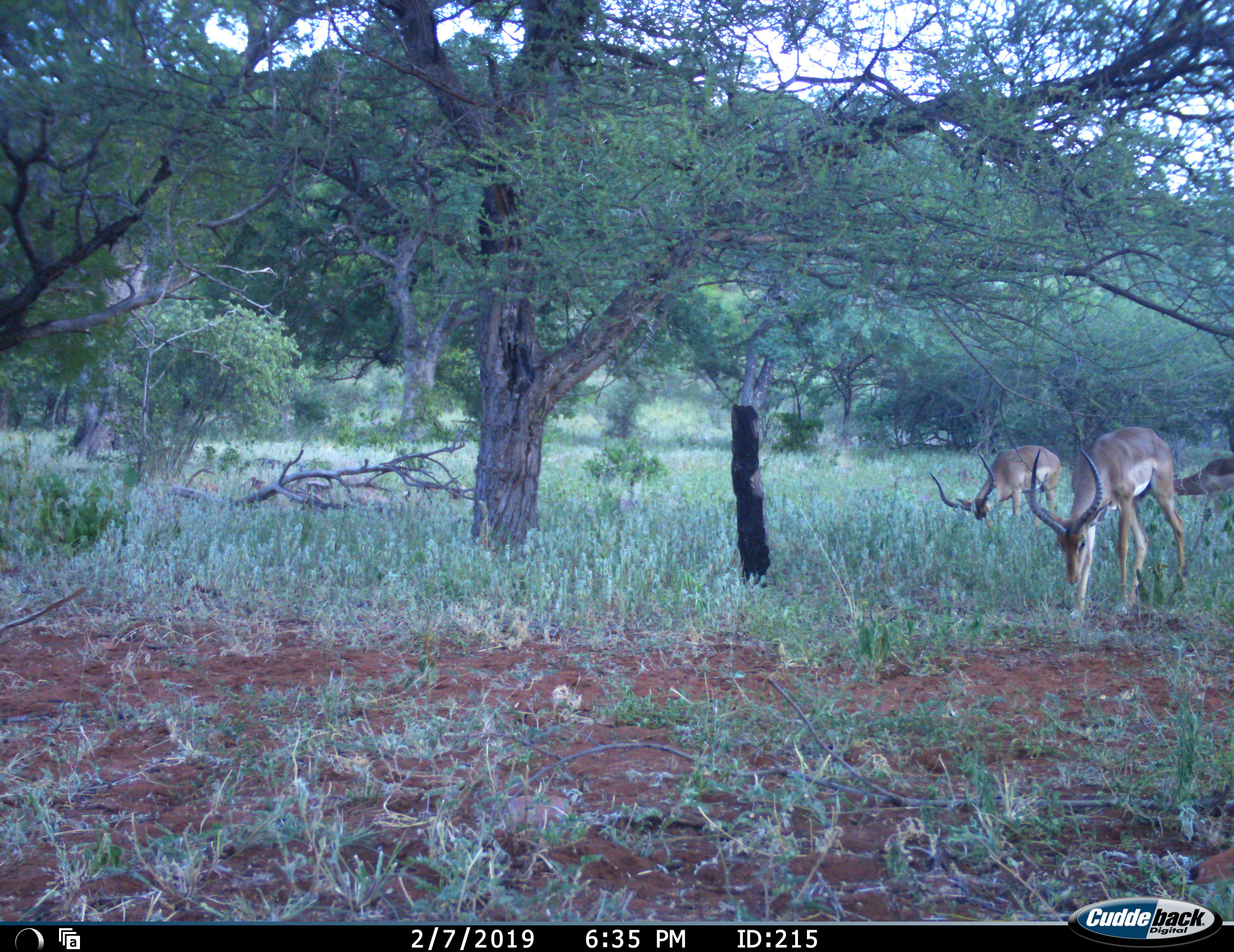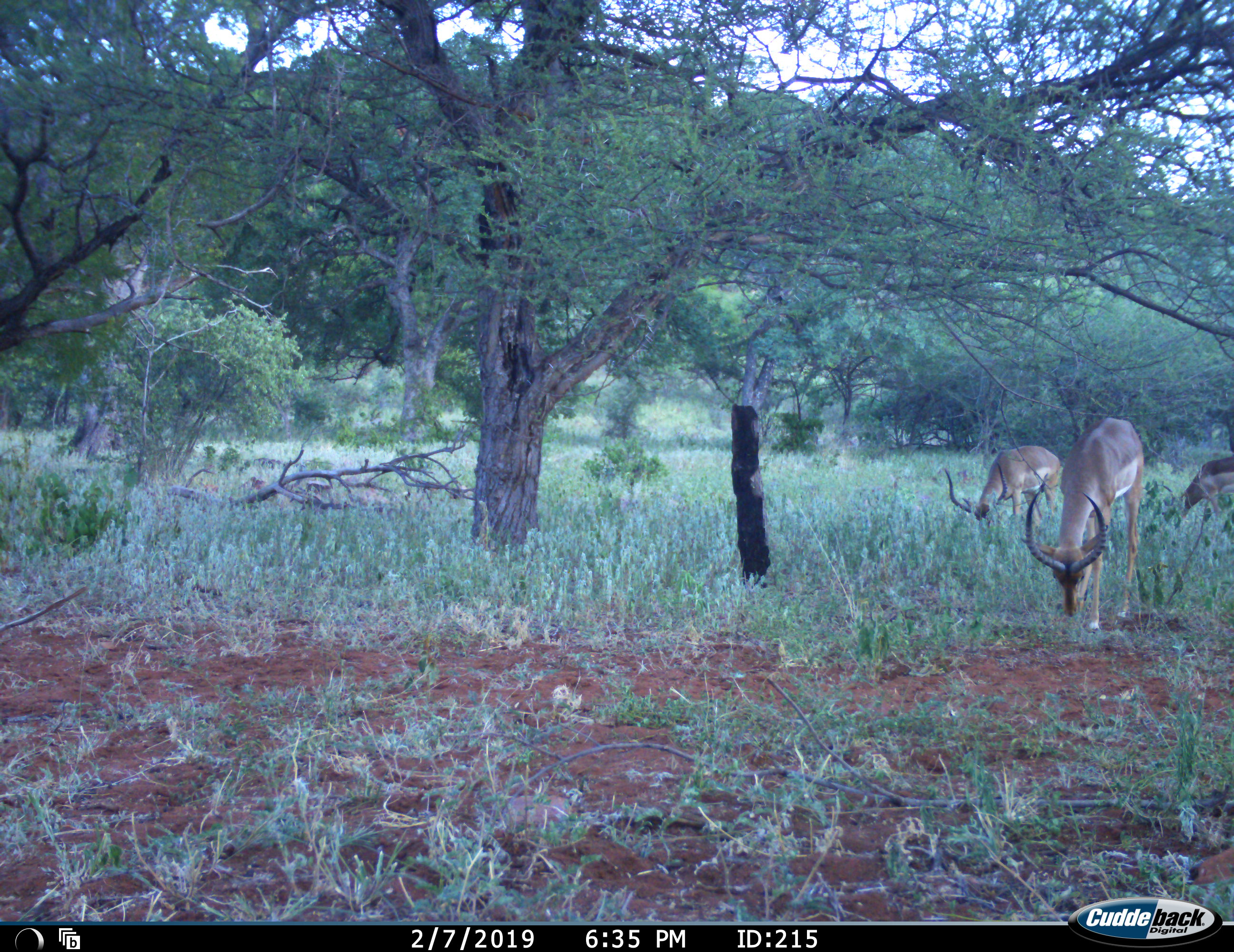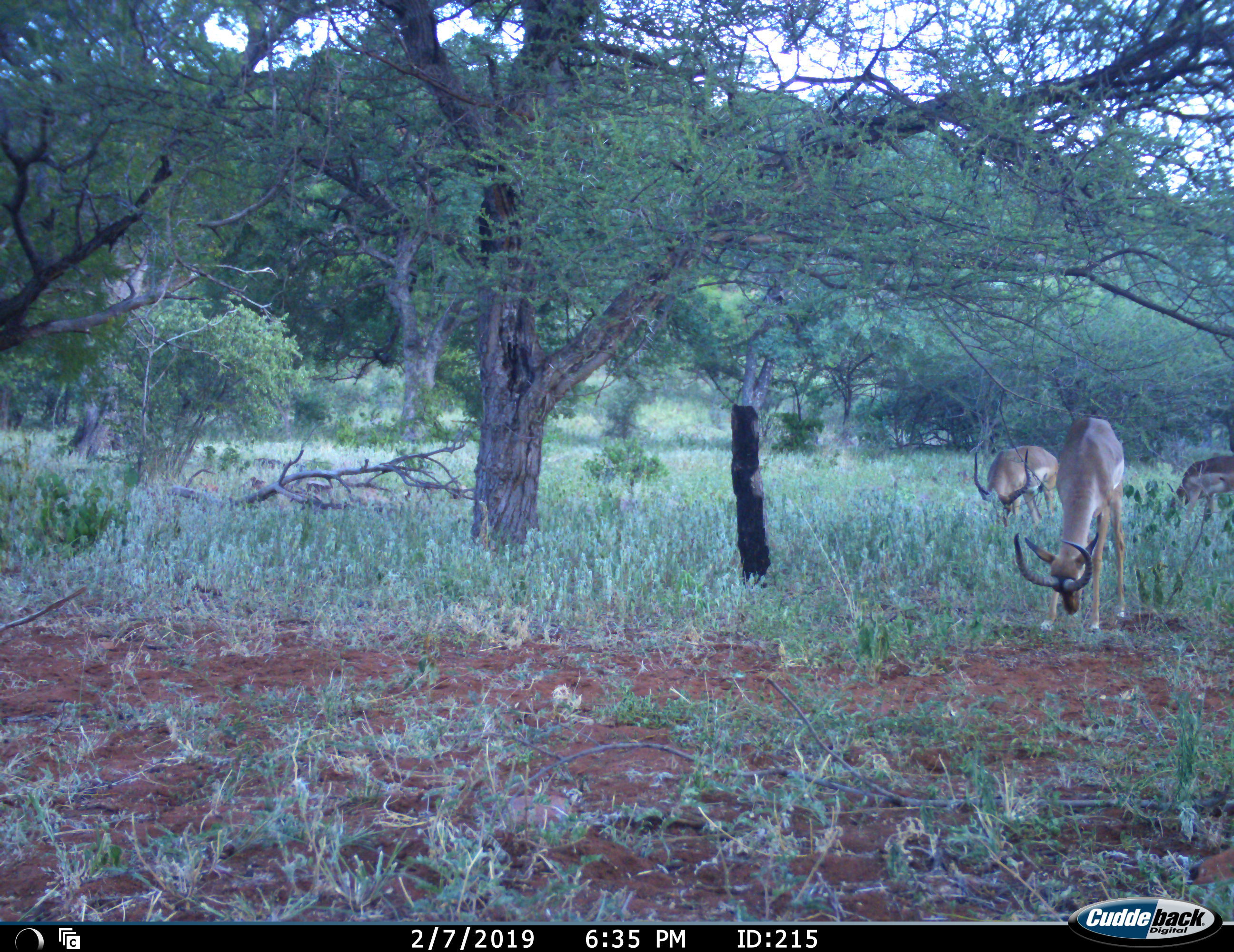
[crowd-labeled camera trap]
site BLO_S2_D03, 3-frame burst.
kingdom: Animalia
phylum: Chordata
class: Mammalia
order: Artiodactyla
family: Bovidae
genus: Aepyceros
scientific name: Aepyceros melampus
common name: impala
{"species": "impala (Aepyceros melampus)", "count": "3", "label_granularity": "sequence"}